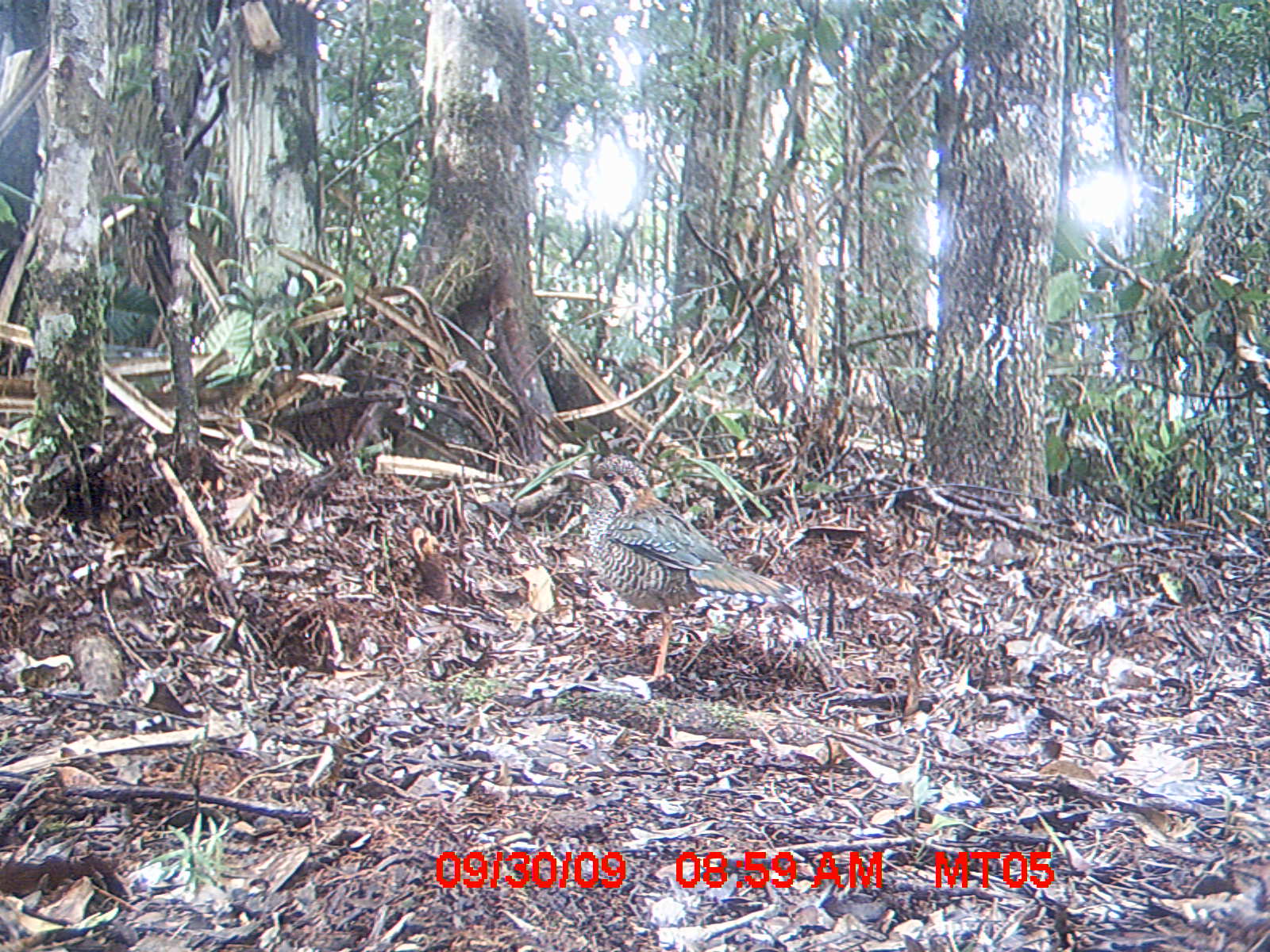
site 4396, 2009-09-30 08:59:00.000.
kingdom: Animalia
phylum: Chordata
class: Aves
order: Coraciiformes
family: Brachypteraciidae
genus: Brachypteracias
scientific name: Brachypteracias squamiger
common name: scaly ground-roller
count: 1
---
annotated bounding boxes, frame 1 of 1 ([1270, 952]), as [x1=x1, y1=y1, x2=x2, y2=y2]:
brachypteracias squamiger: [x1=559, y1=453, x2=795, y2=684]